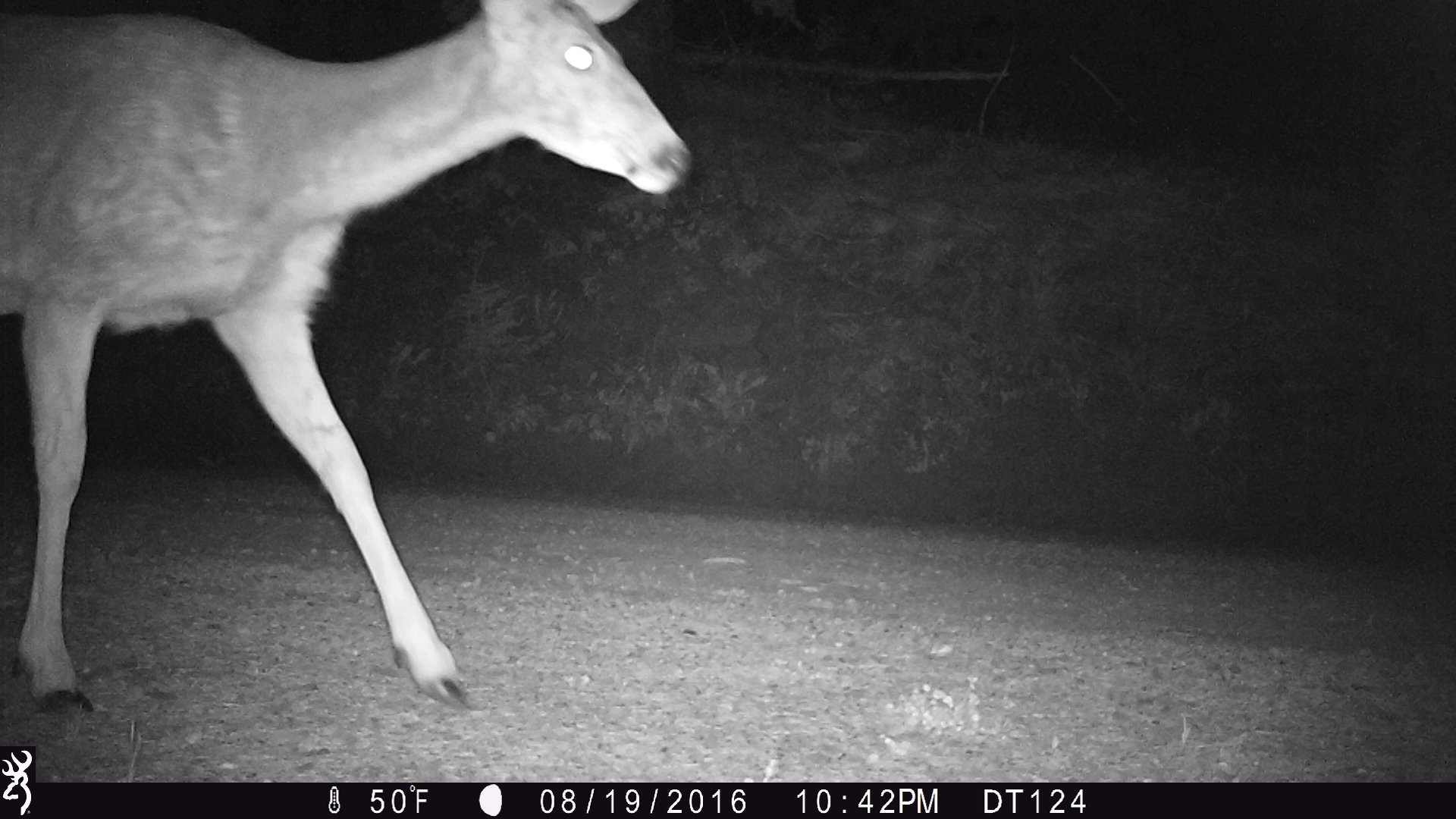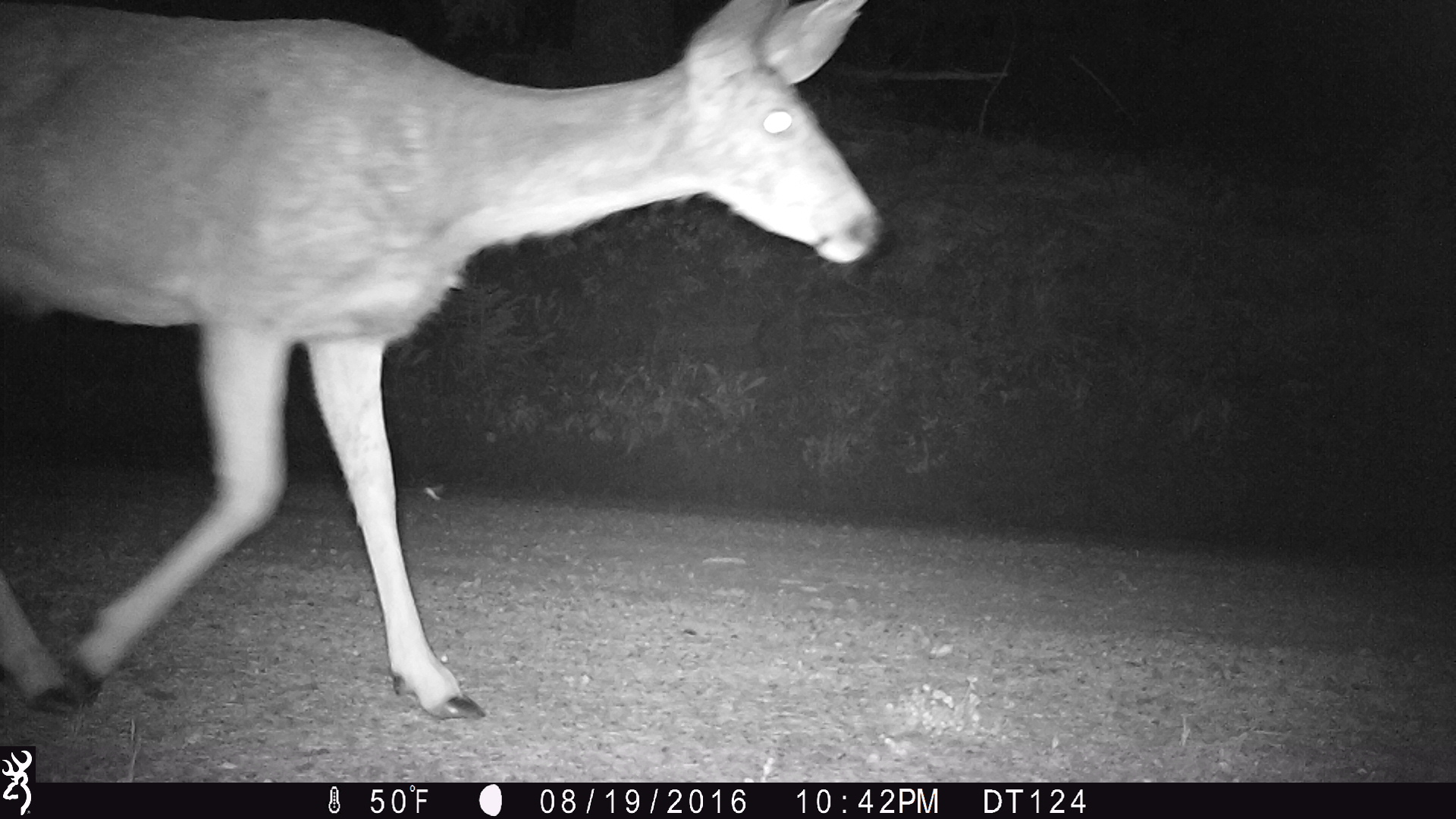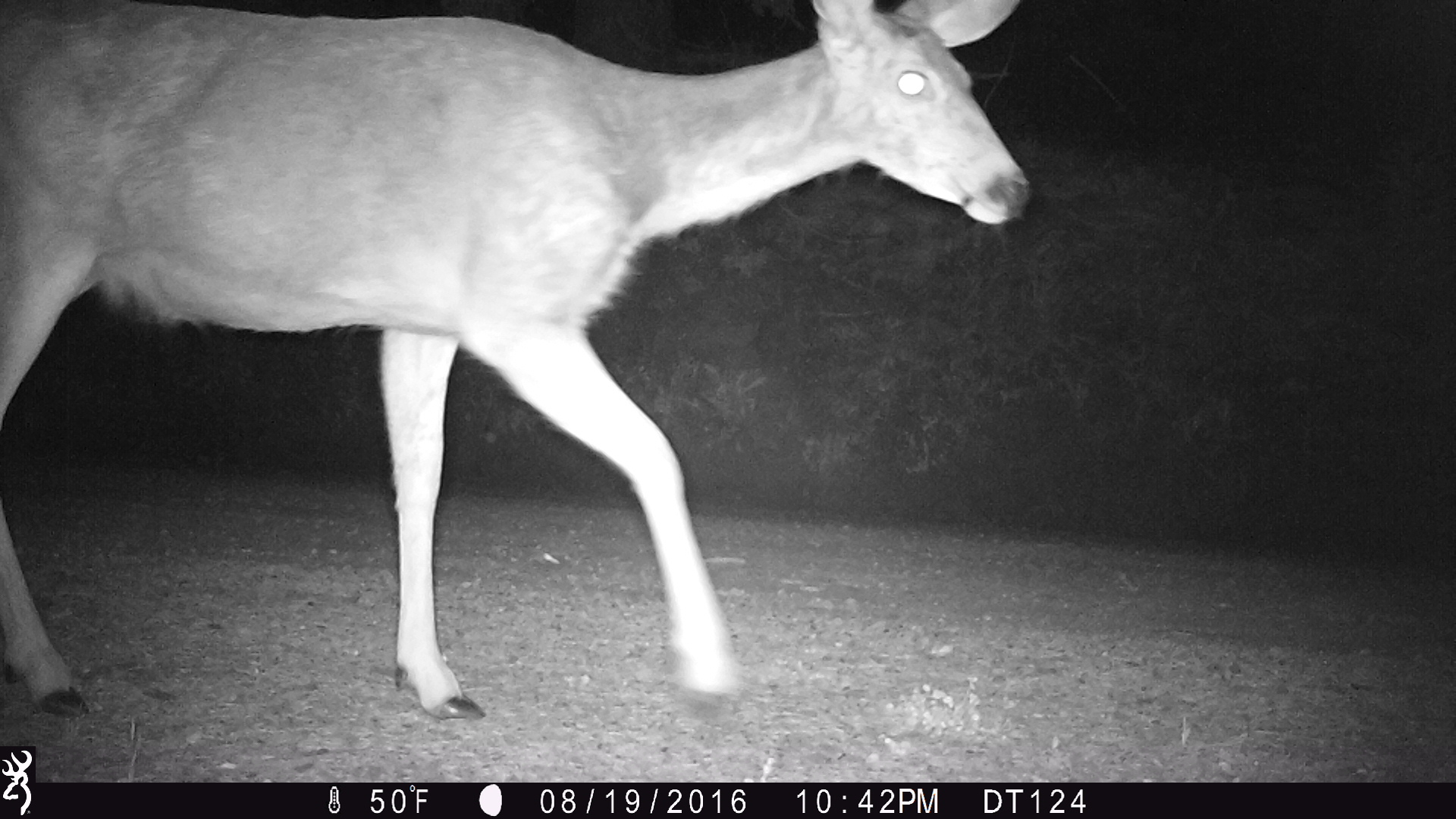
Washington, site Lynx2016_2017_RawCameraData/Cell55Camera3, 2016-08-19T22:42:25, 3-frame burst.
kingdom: Animalia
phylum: Chordata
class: Mammalia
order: Artiodactyla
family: Cervidae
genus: Odocoileus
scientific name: Odocoileus hemionus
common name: mule deer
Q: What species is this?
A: Odocoileus hemionus (mule deer).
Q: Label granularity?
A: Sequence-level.